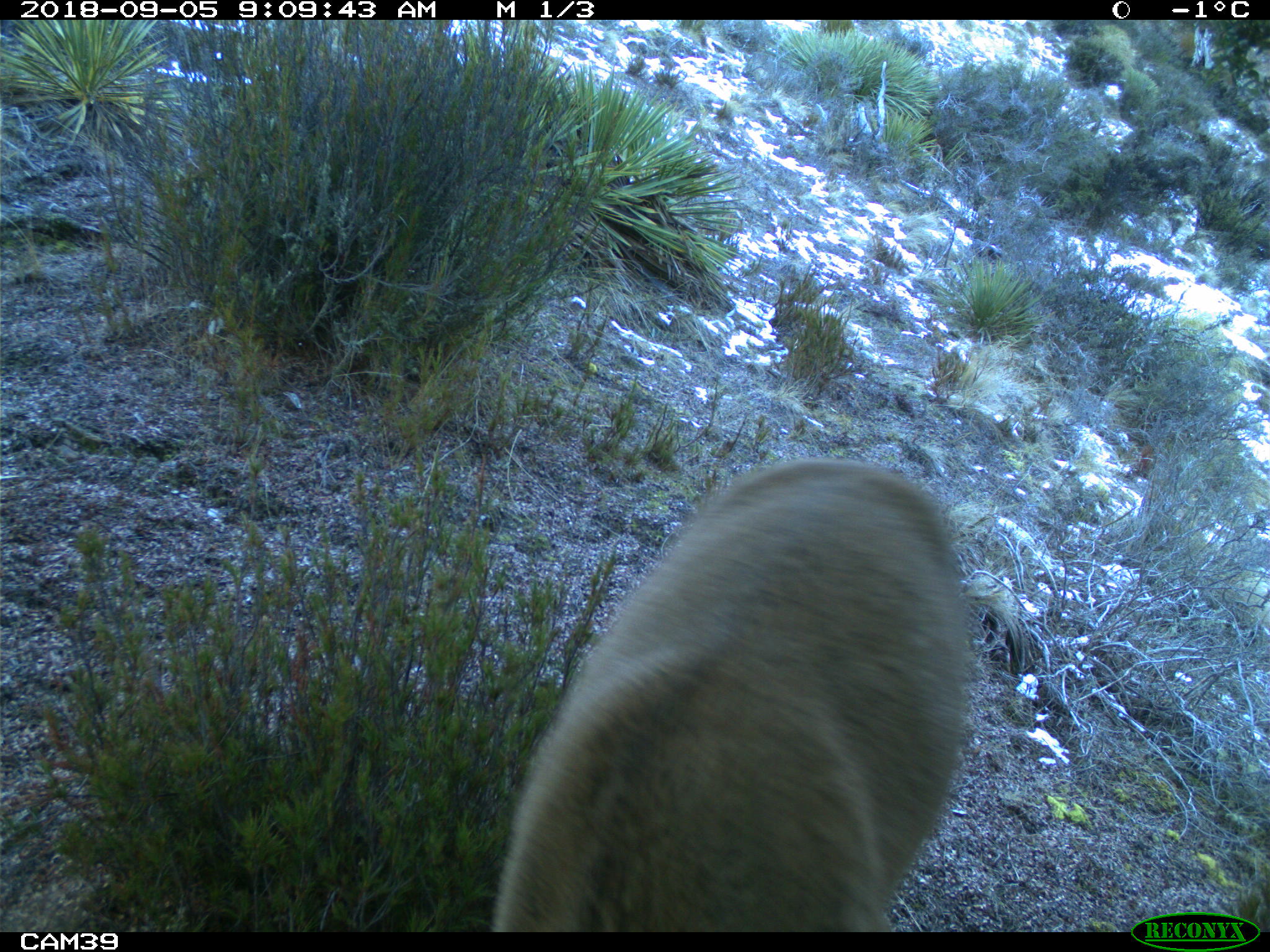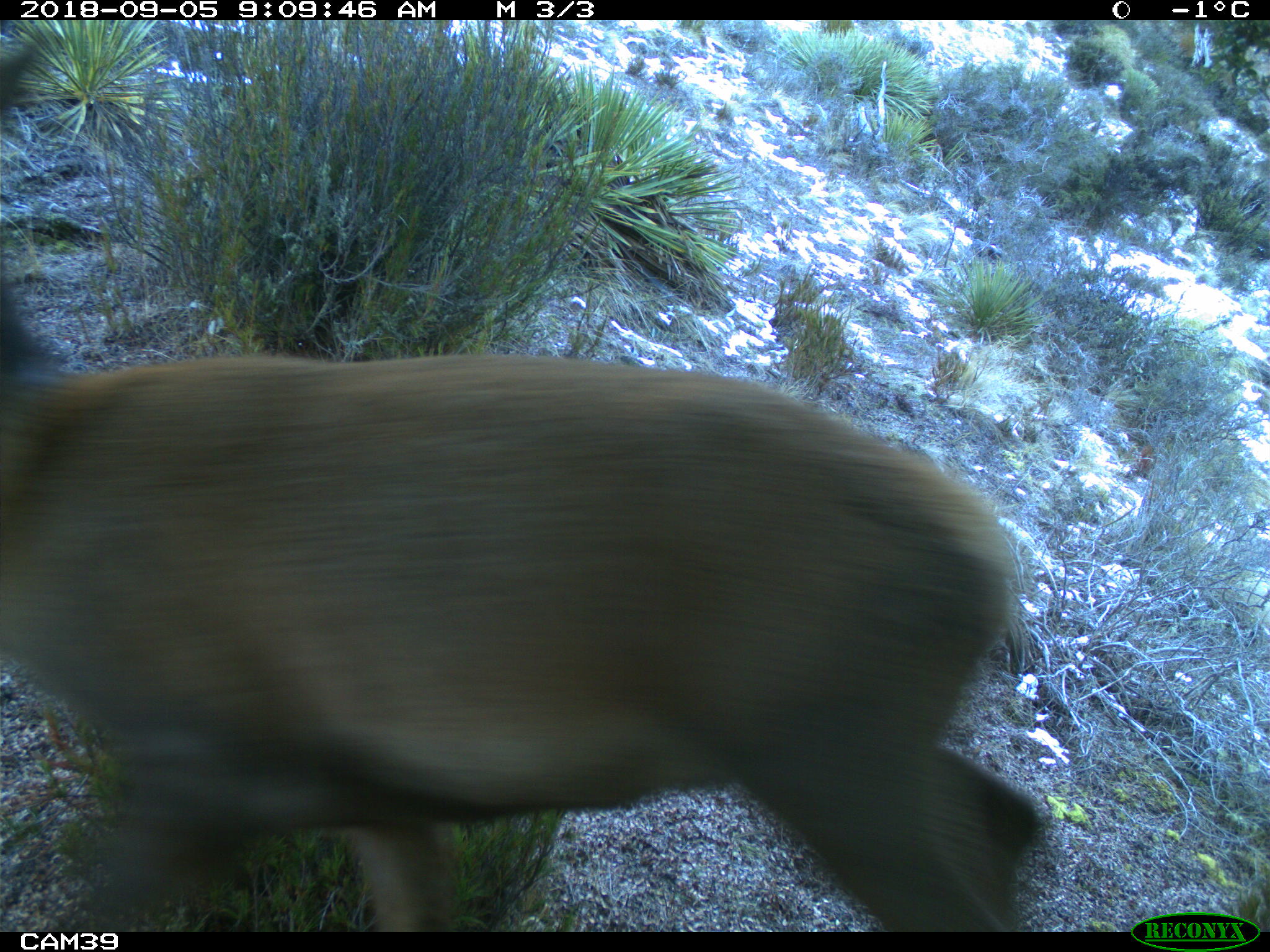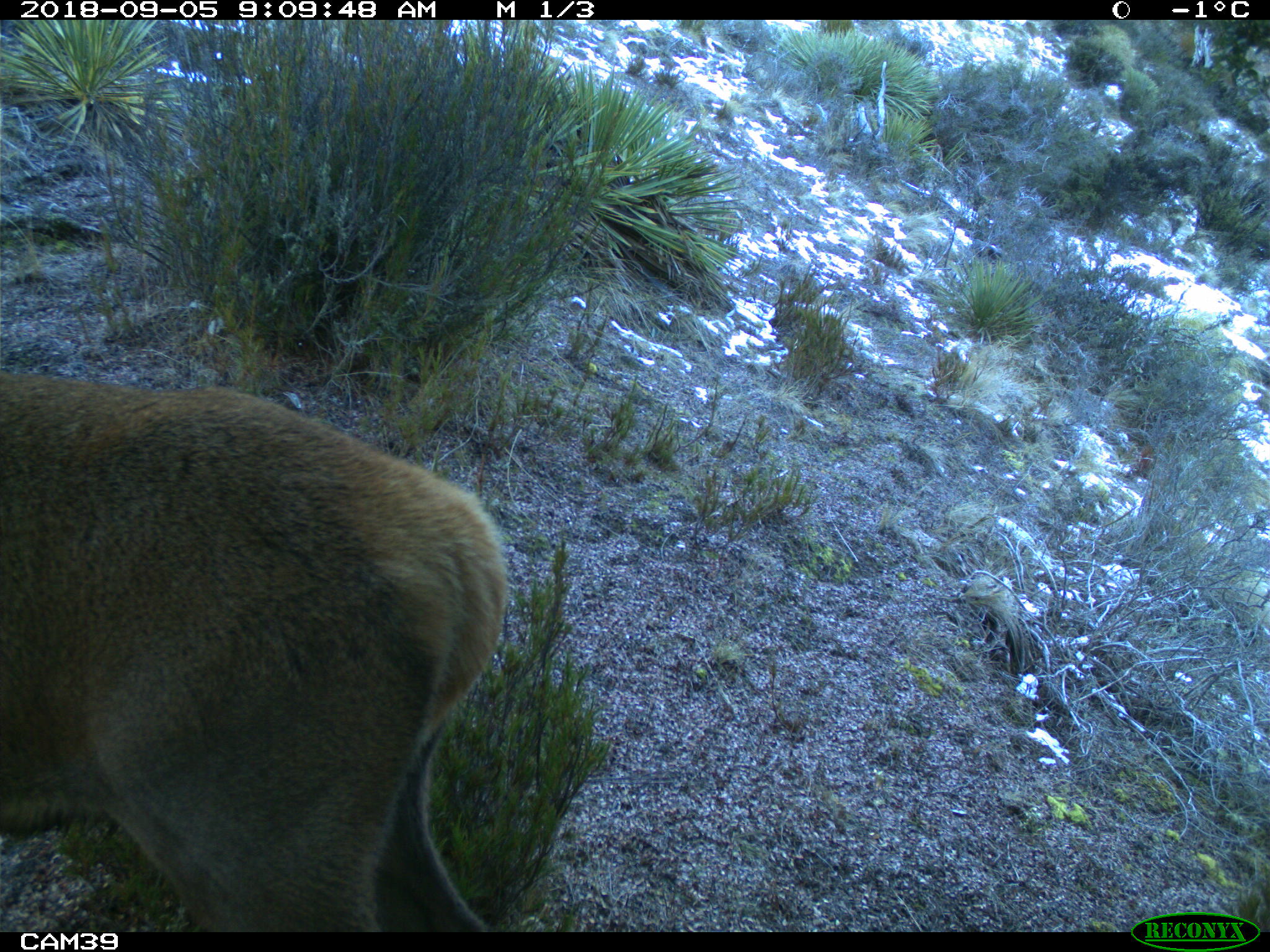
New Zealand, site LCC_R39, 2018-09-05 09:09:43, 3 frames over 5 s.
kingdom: Animalia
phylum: Chordata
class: Mammalia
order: Artiodactyla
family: Cervidae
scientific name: Cervidae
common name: deer